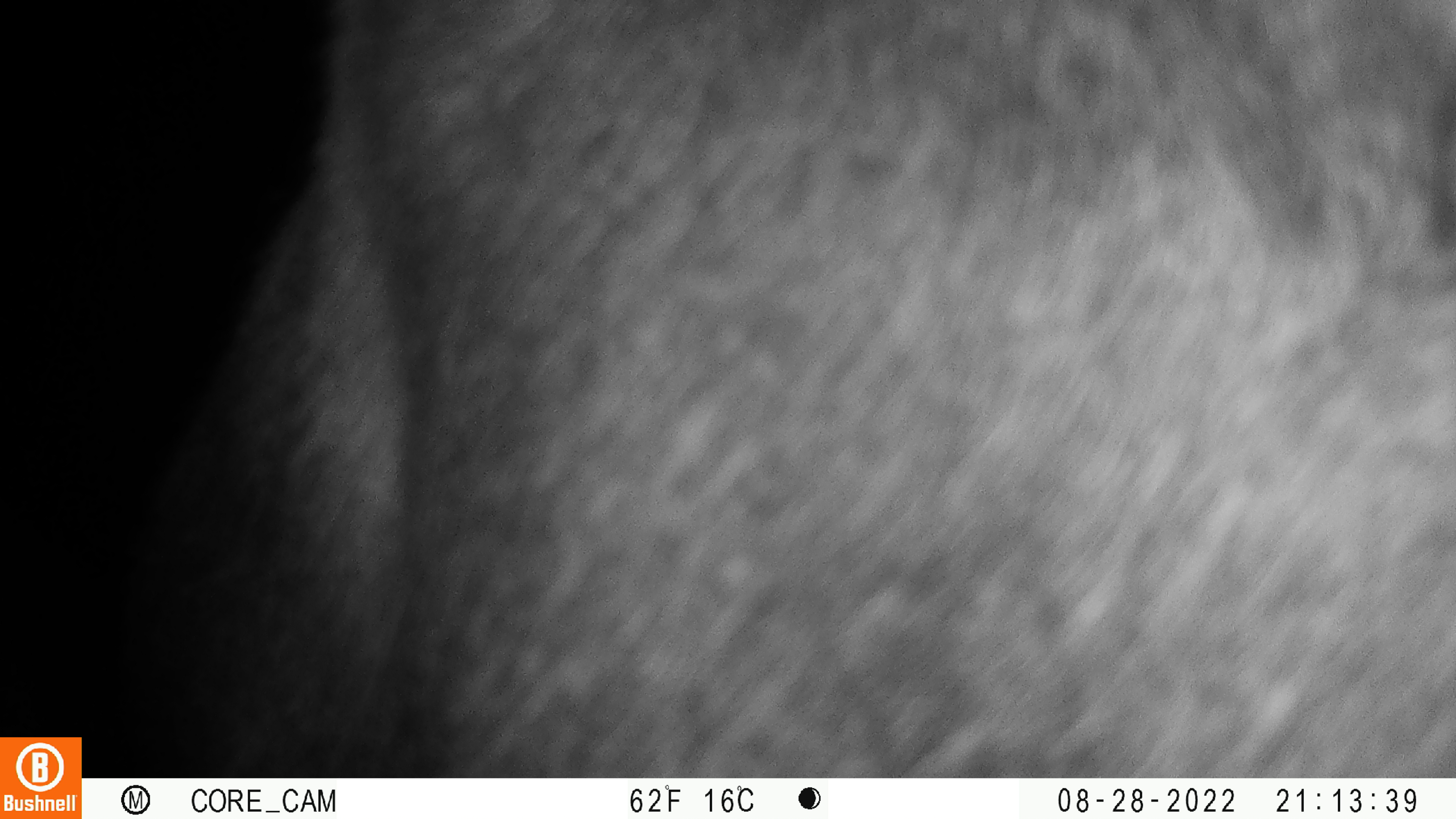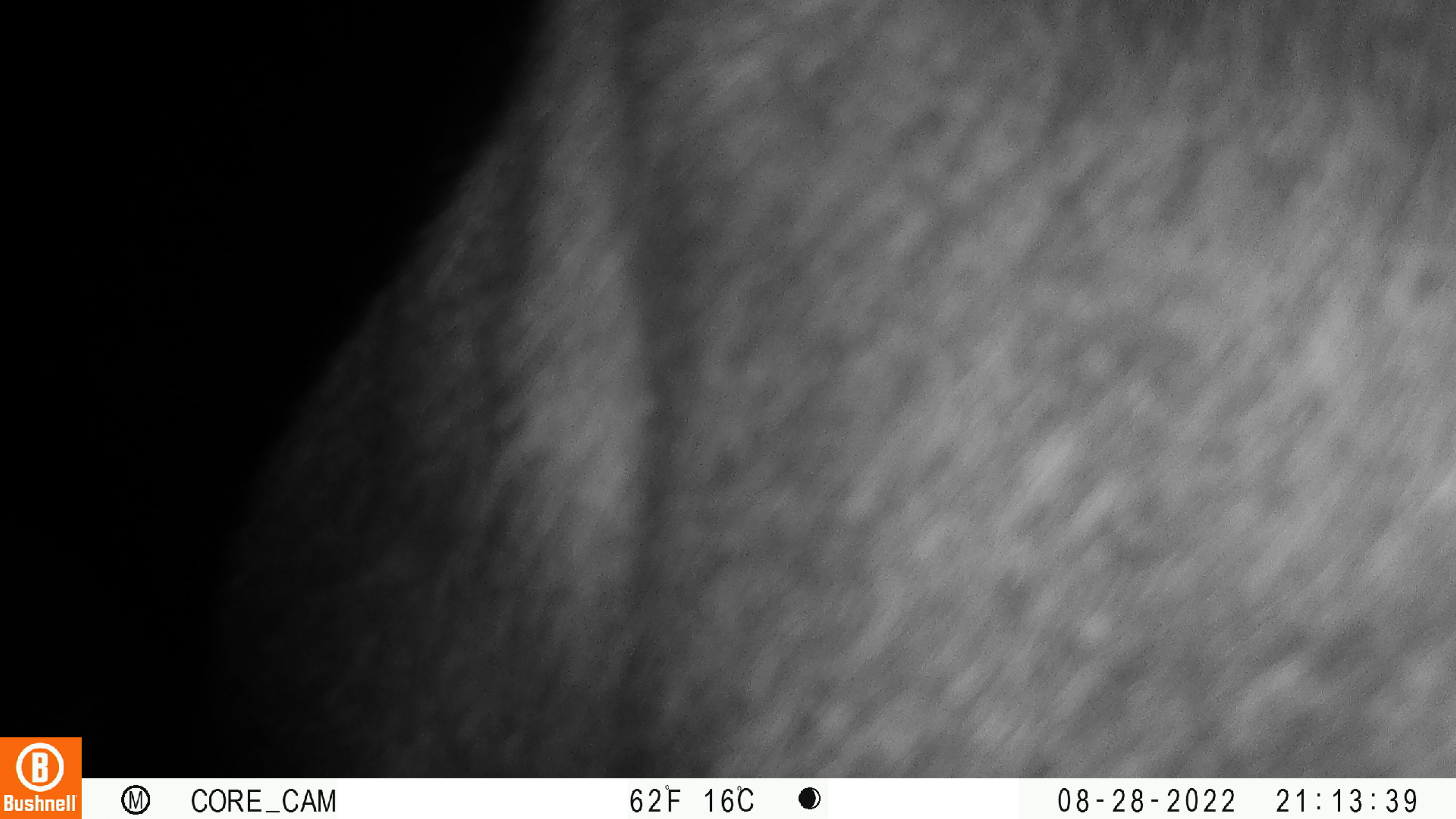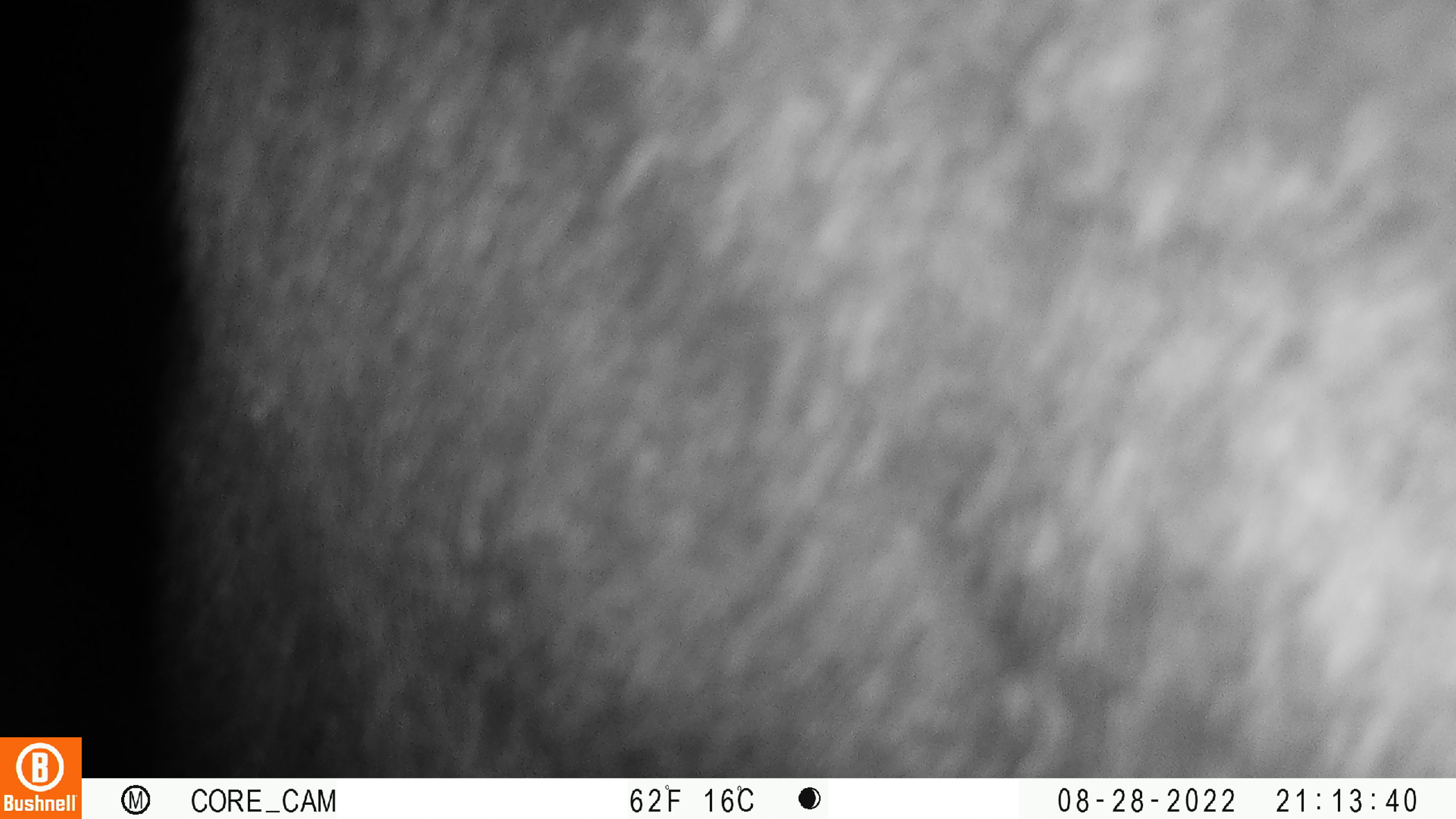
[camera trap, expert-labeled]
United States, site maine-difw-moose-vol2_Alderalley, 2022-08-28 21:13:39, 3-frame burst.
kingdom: Animalia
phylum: Chordata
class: Mammalia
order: Artiodactyla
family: Cervidae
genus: Alces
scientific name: Alces alces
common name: moose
Moose (Alces alces).